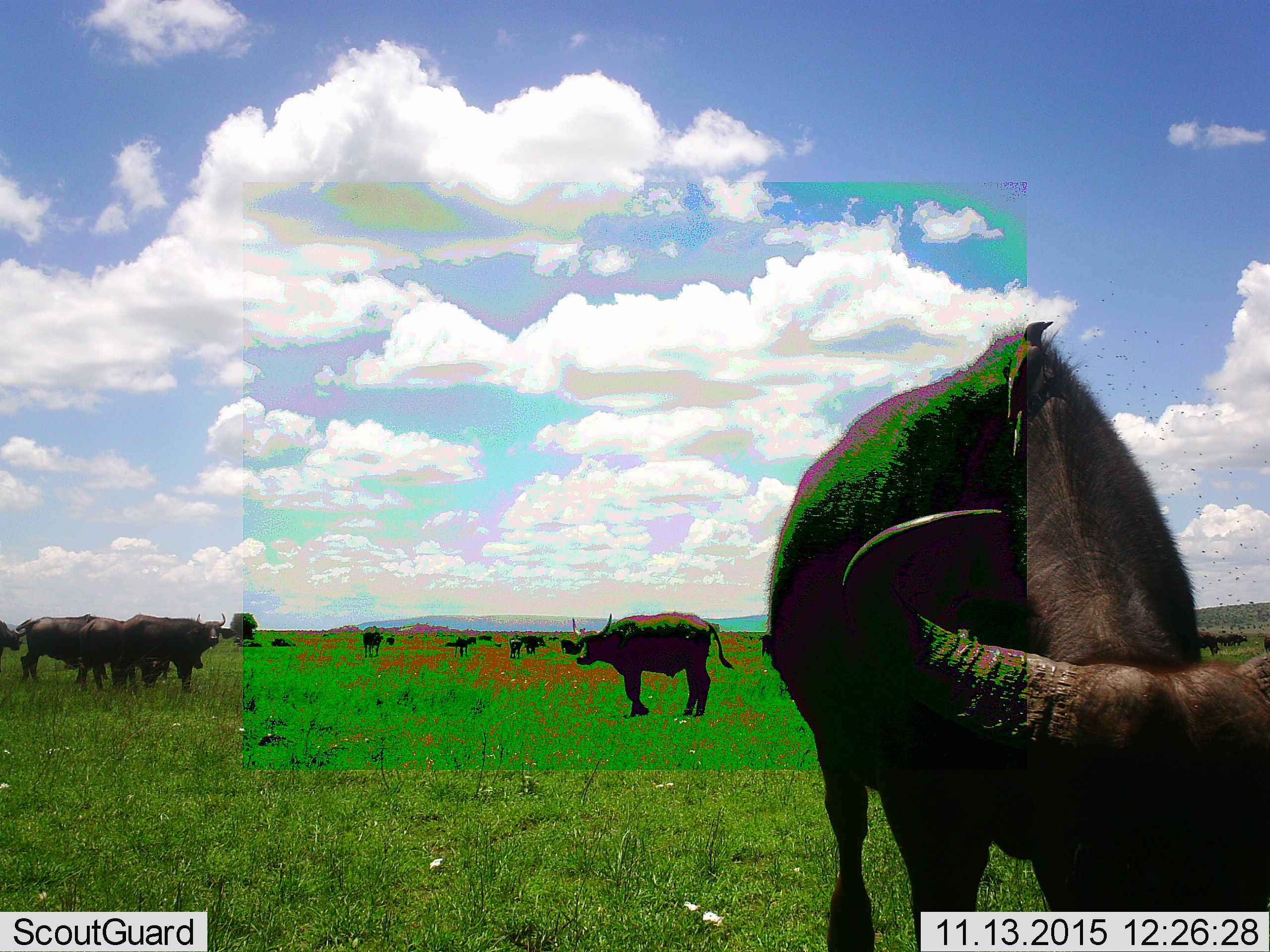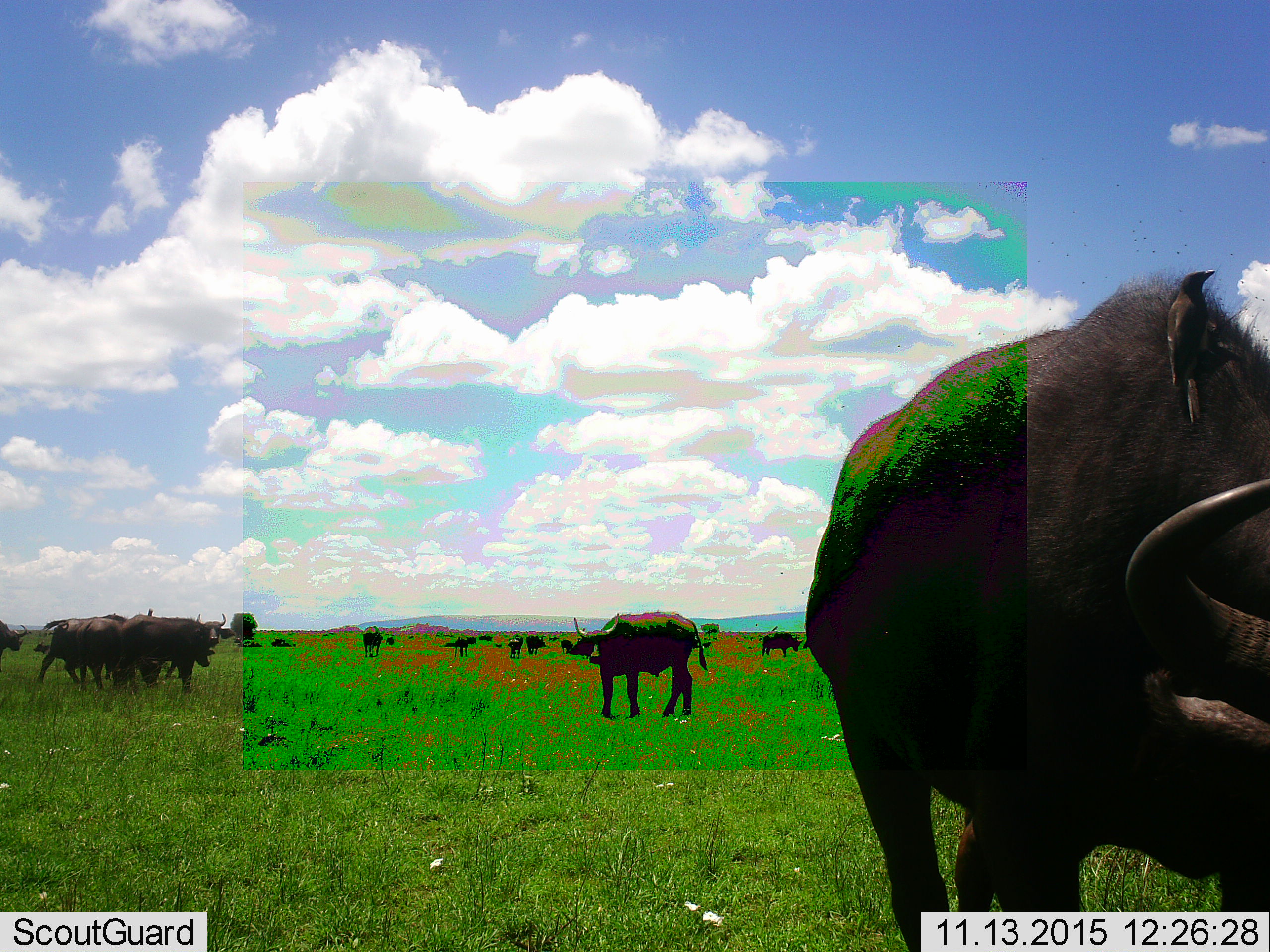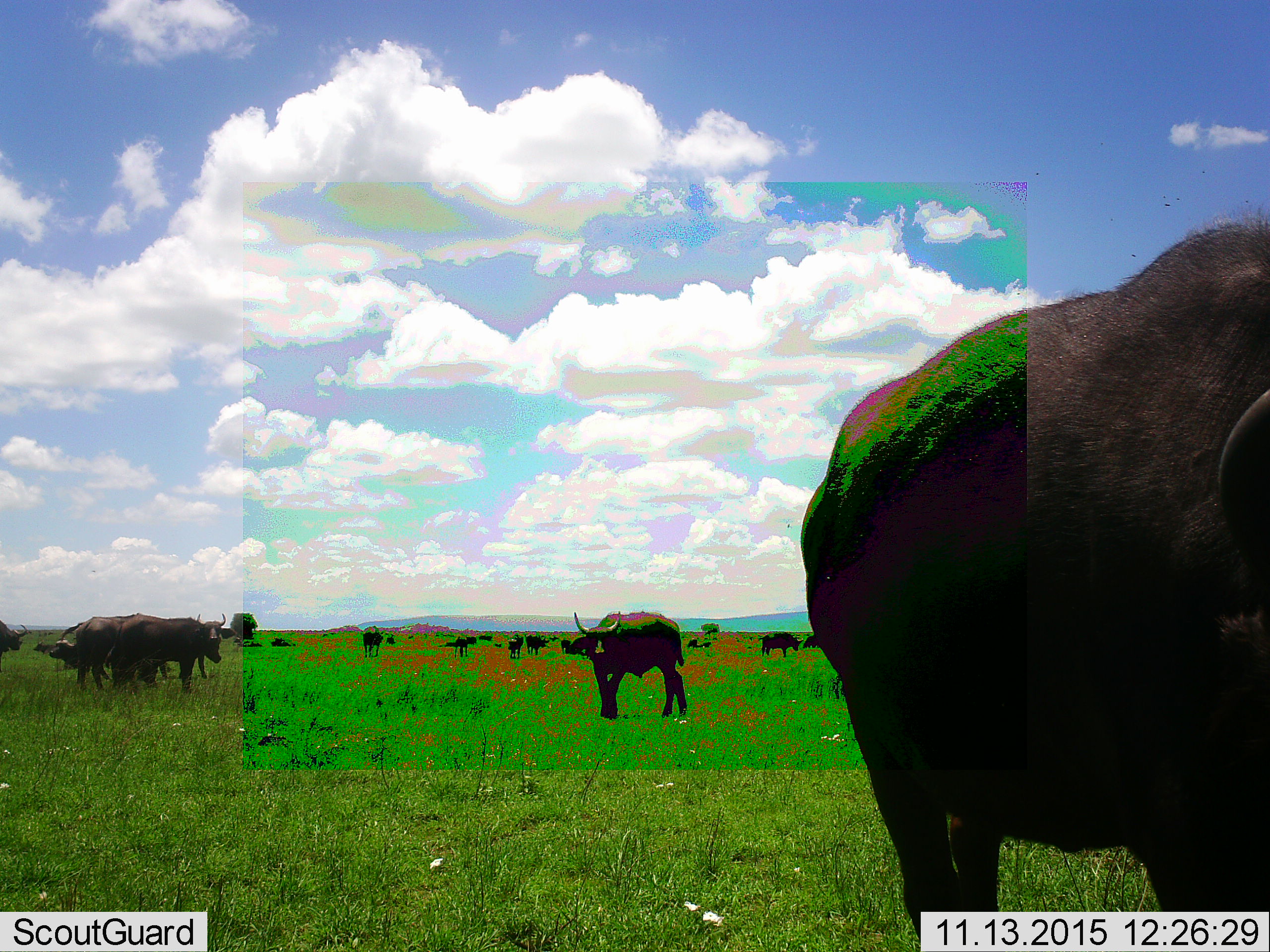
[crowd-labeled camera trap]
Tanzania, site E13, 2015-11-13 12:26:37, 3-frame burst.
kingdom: Animalia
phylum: Chordata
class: Mammalia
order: Artiodactyla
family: Bovidae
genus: Syncerus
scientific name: Syncerus caffer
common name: cape buffalo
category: buffalo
Buffalo (cape buffalo) (Syncerus caffer), count 11-50. Behavior (volunteer vote fractions): standing 69%, resting 23%, moving 69%, interacting 15%. Young present (vote fraction): 15%. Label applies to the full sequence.